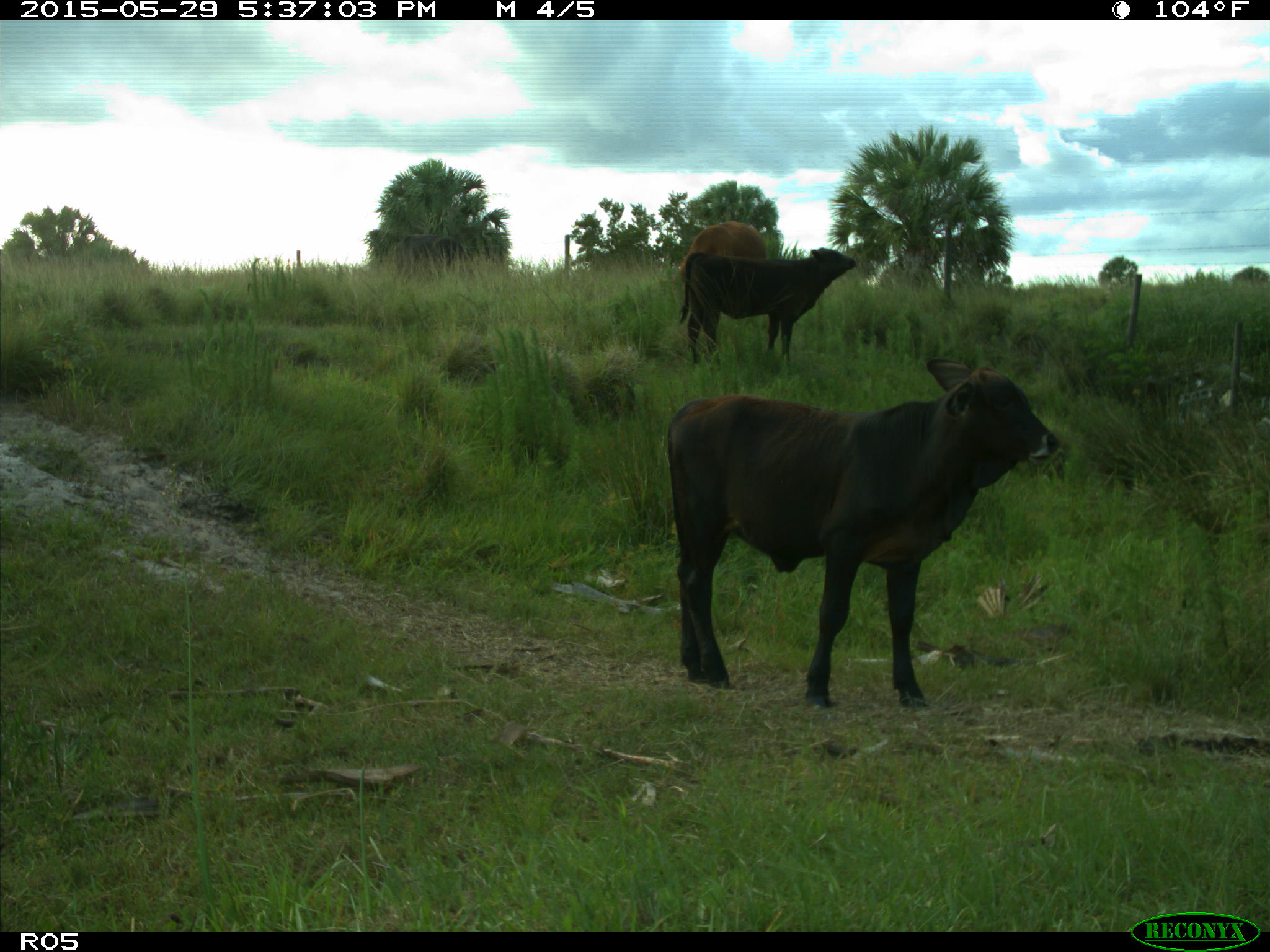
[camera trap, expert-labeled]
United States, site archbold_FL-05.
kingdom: Animalia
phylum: Chordata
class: Mammalia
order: Artiodactyla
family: Bovidae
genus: Bos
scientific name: Bos taurus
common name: domestic cow